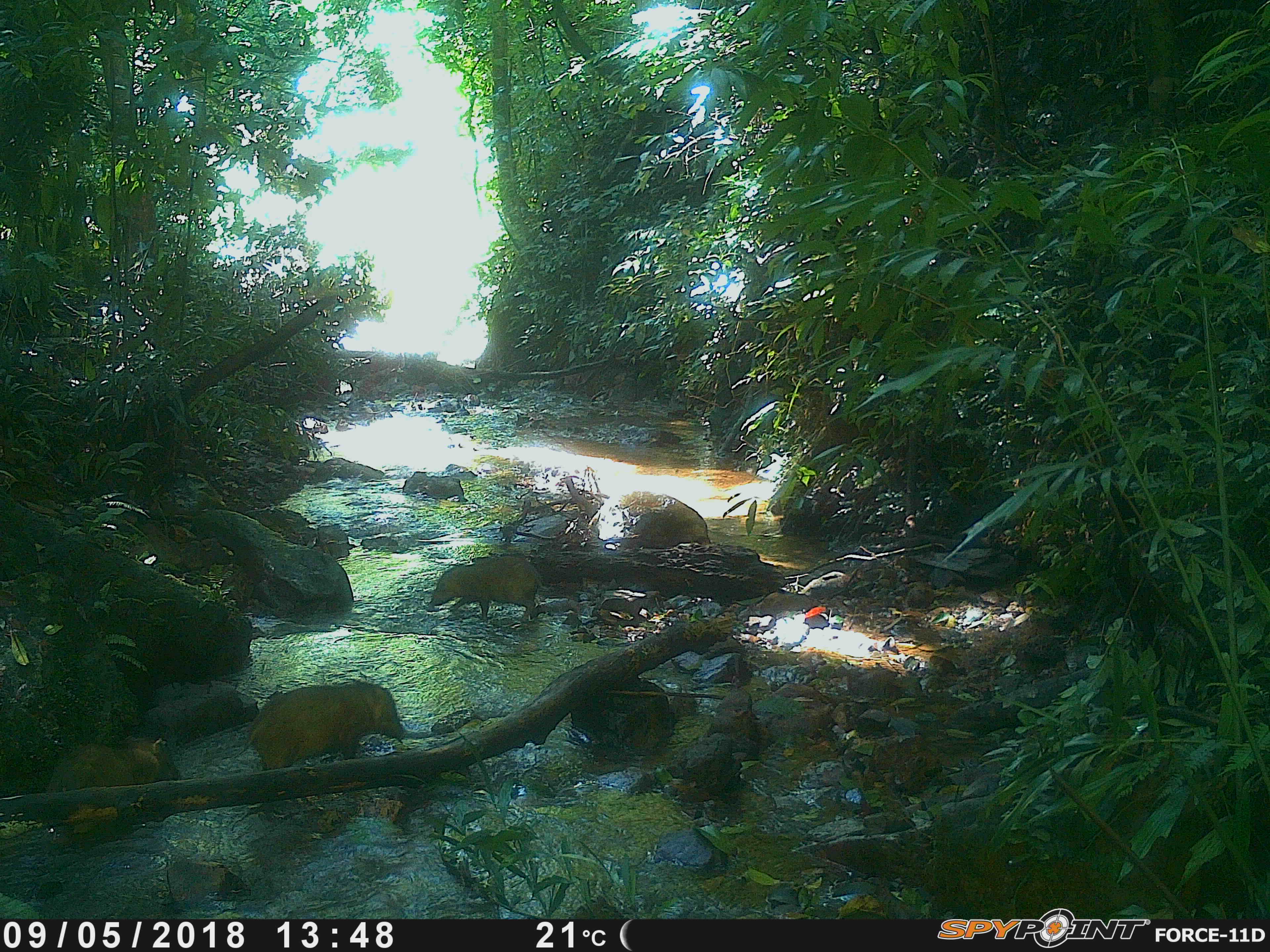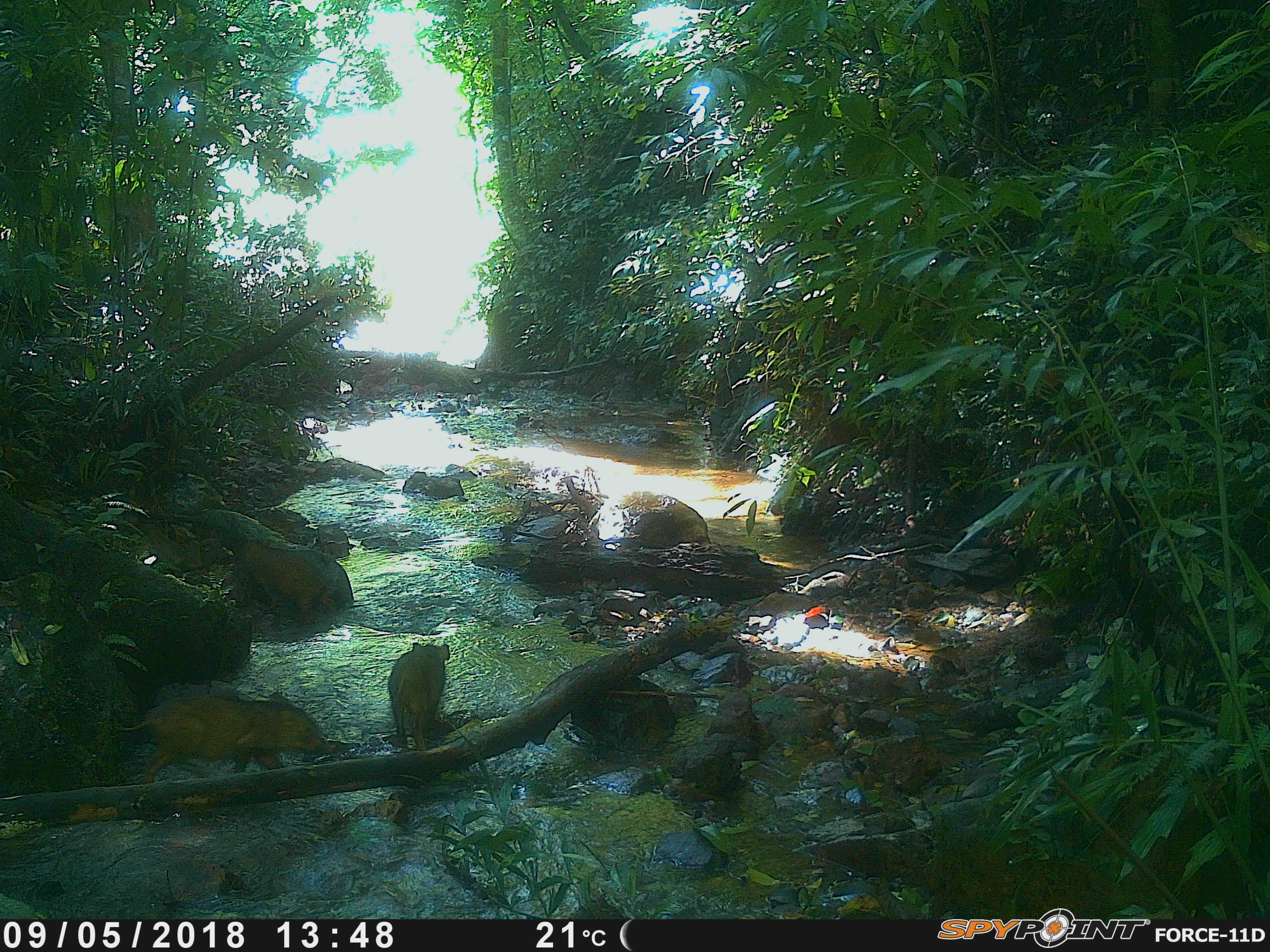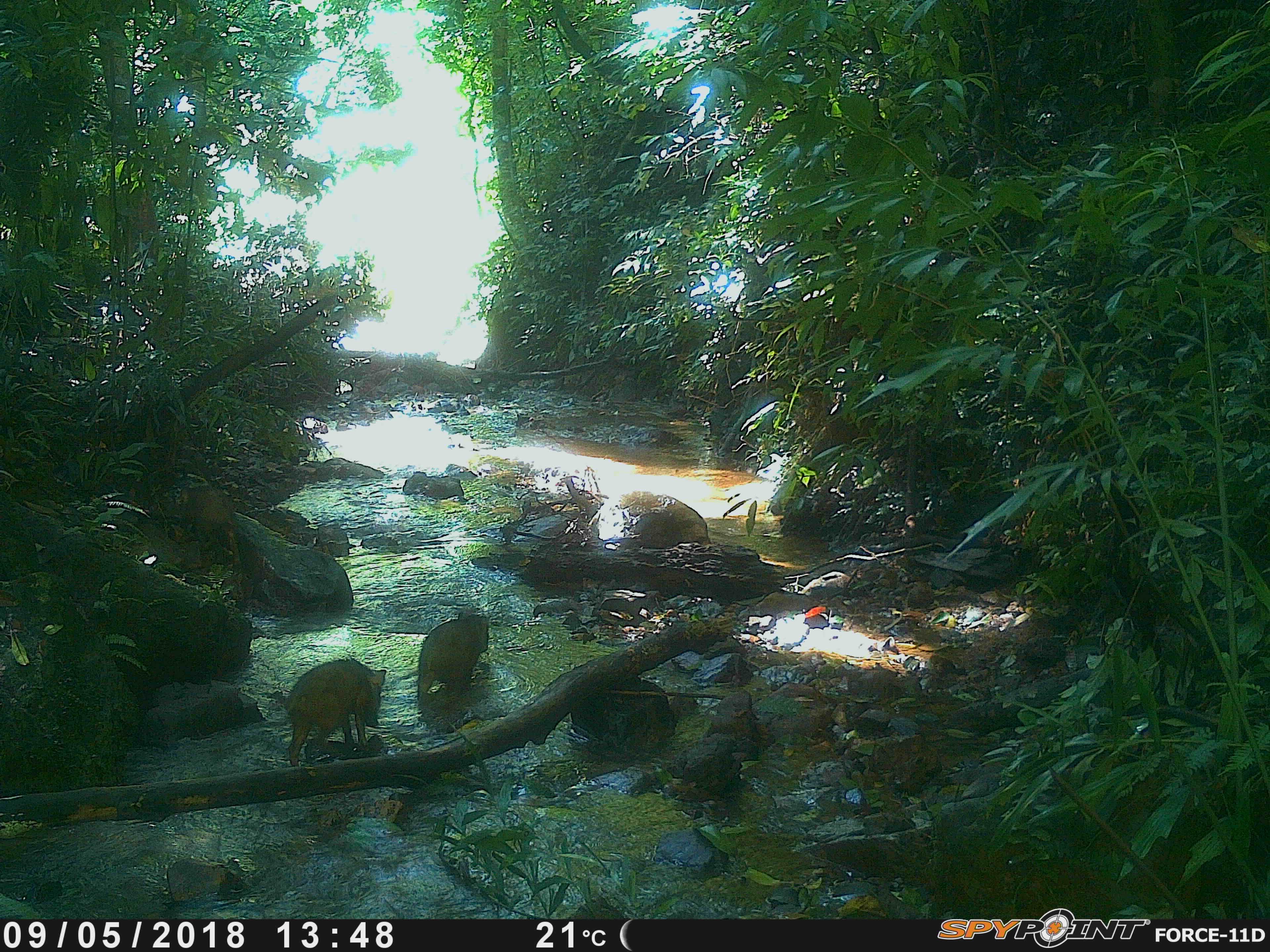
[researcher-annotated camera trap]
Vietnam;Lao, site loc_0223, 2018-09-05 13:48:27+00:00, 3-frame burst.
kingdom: Animalia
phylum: Chordata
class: Mammalia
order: Artiodactyla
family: Suidae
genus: Sus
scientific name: Sus scrofa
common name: eurasian wild pig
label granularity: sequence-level